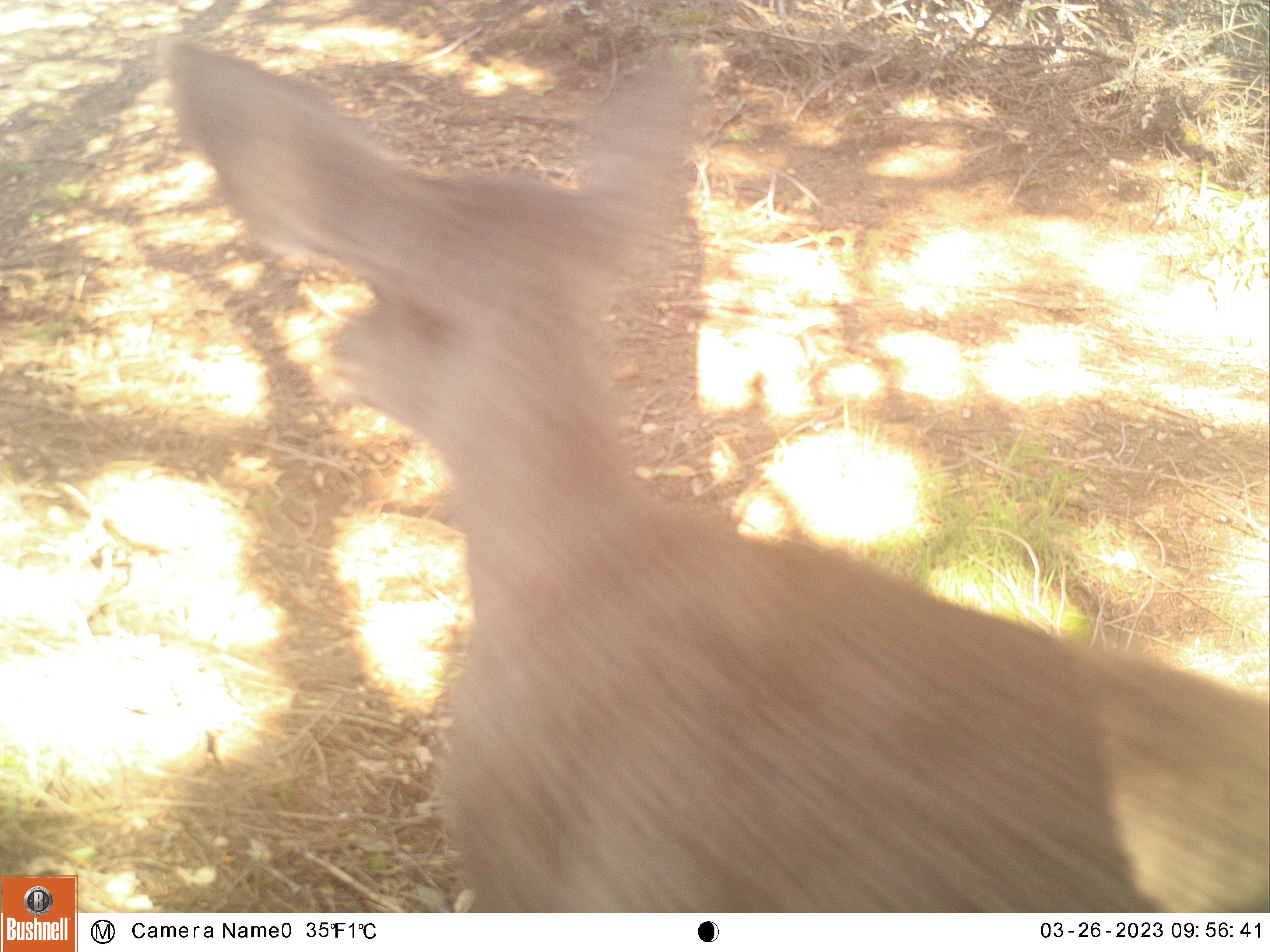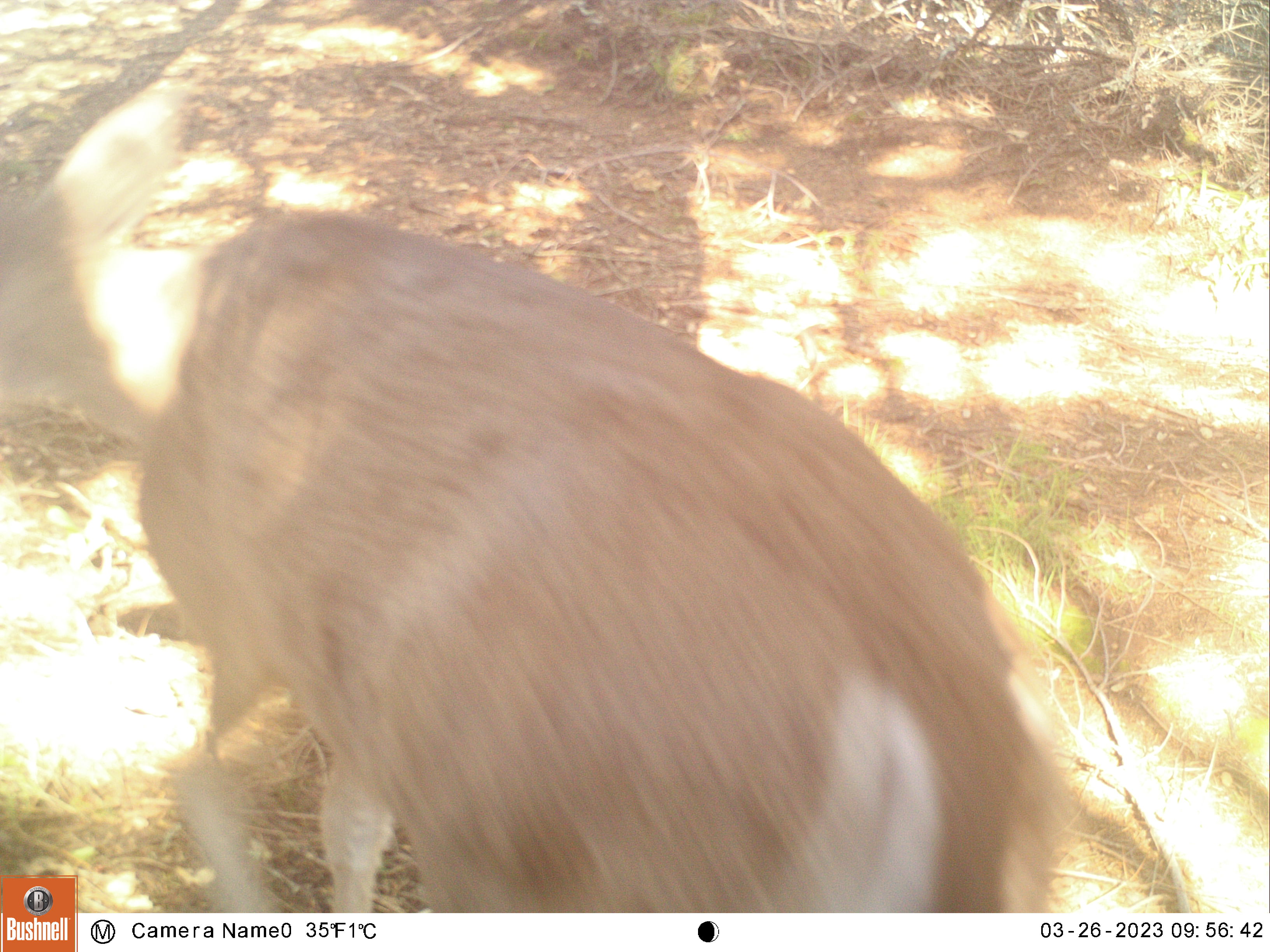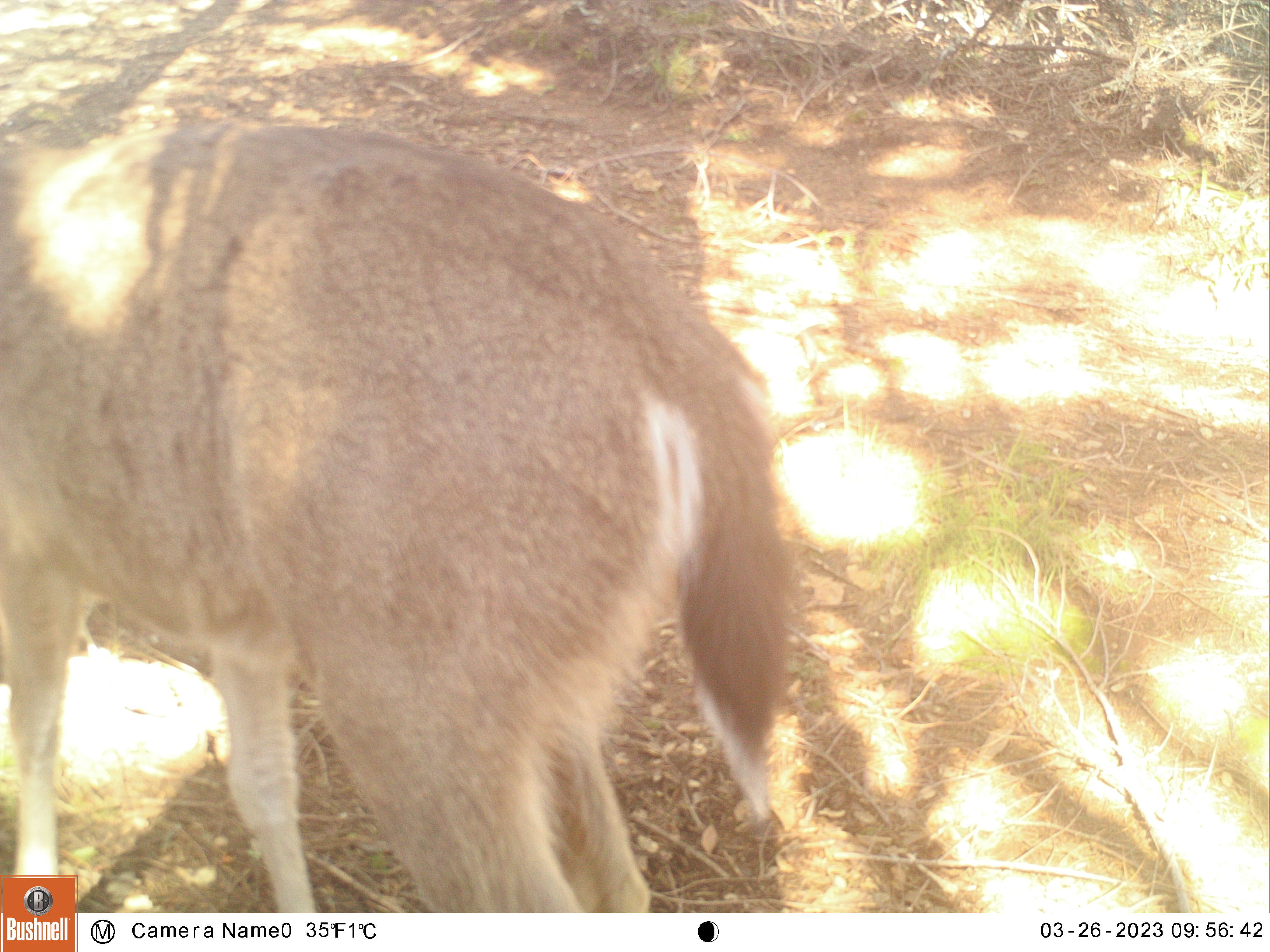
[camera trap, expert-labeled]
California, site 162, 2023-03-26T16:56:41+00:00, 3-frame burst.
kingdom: Animalia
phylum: Chordata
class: Mammalia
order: Artiodactyla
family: Cervidae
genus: Odocoileus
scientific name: Odocoileus hemionus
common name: mule deer